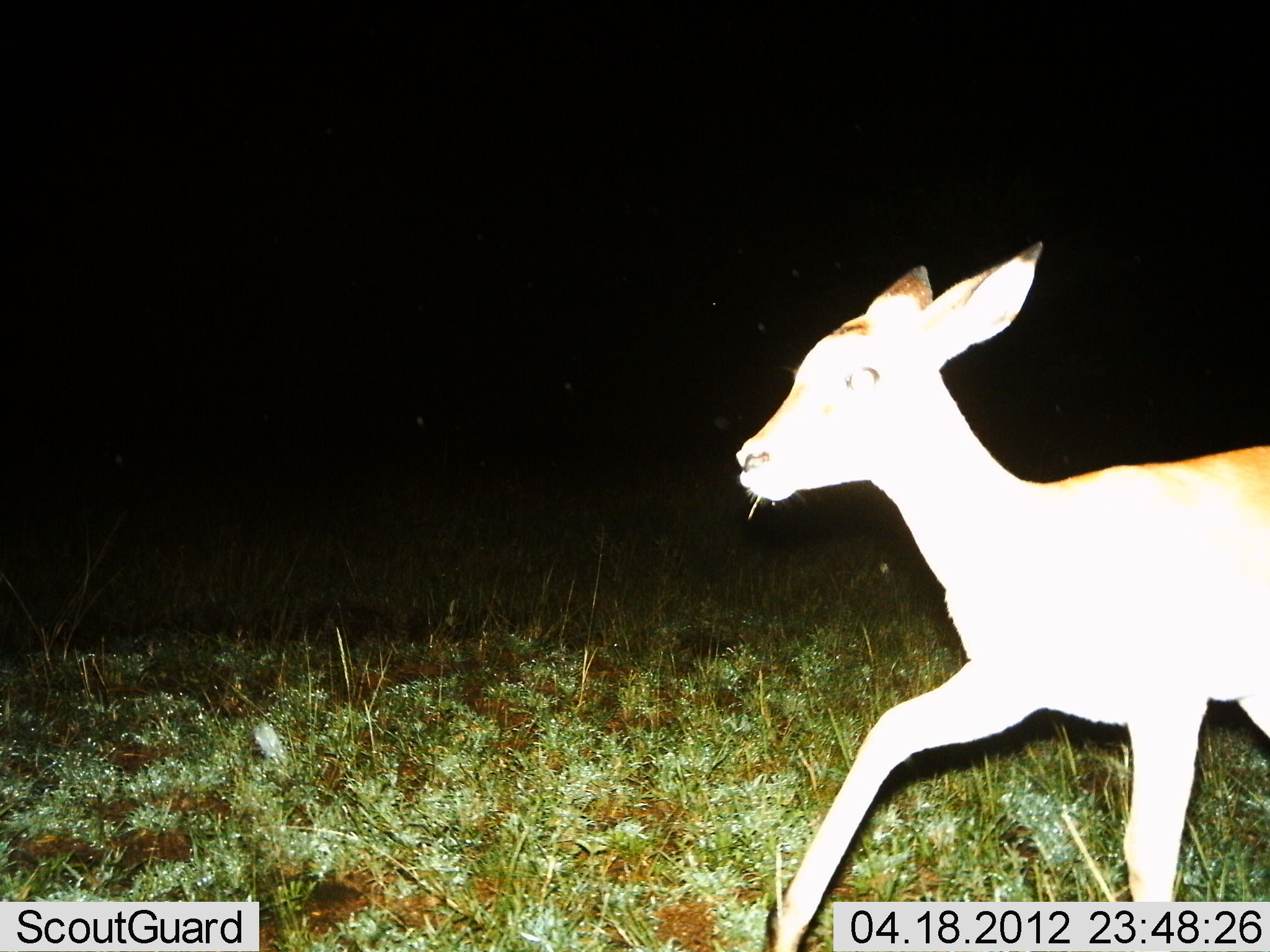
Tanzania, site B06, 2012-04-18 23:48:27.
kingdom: Animalia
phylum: Chordata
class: Mammalia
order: Artiodactyla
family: Bovidae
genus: Redunca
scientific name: Redunca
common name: reedbuck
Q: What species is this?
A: Reedbuck (Redunca).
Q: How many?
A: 1.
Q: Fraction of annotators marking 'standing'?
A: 0%.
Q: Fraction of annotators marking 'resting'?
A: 0%.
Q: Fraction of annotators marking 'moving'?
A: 100%.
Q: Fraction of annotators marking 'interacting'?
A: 0%.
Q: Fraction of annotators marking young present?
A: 0%.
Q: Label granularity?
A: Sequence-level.